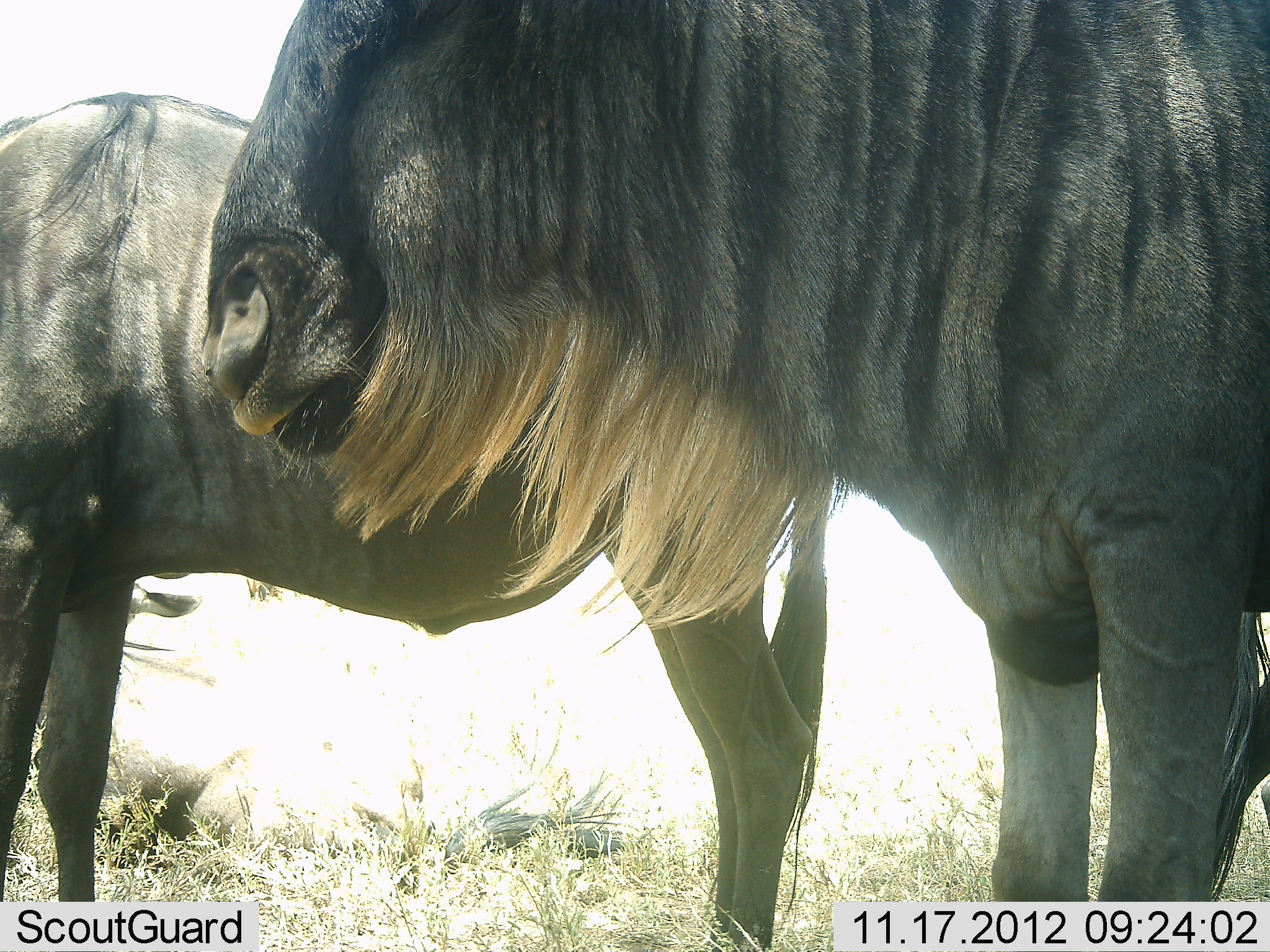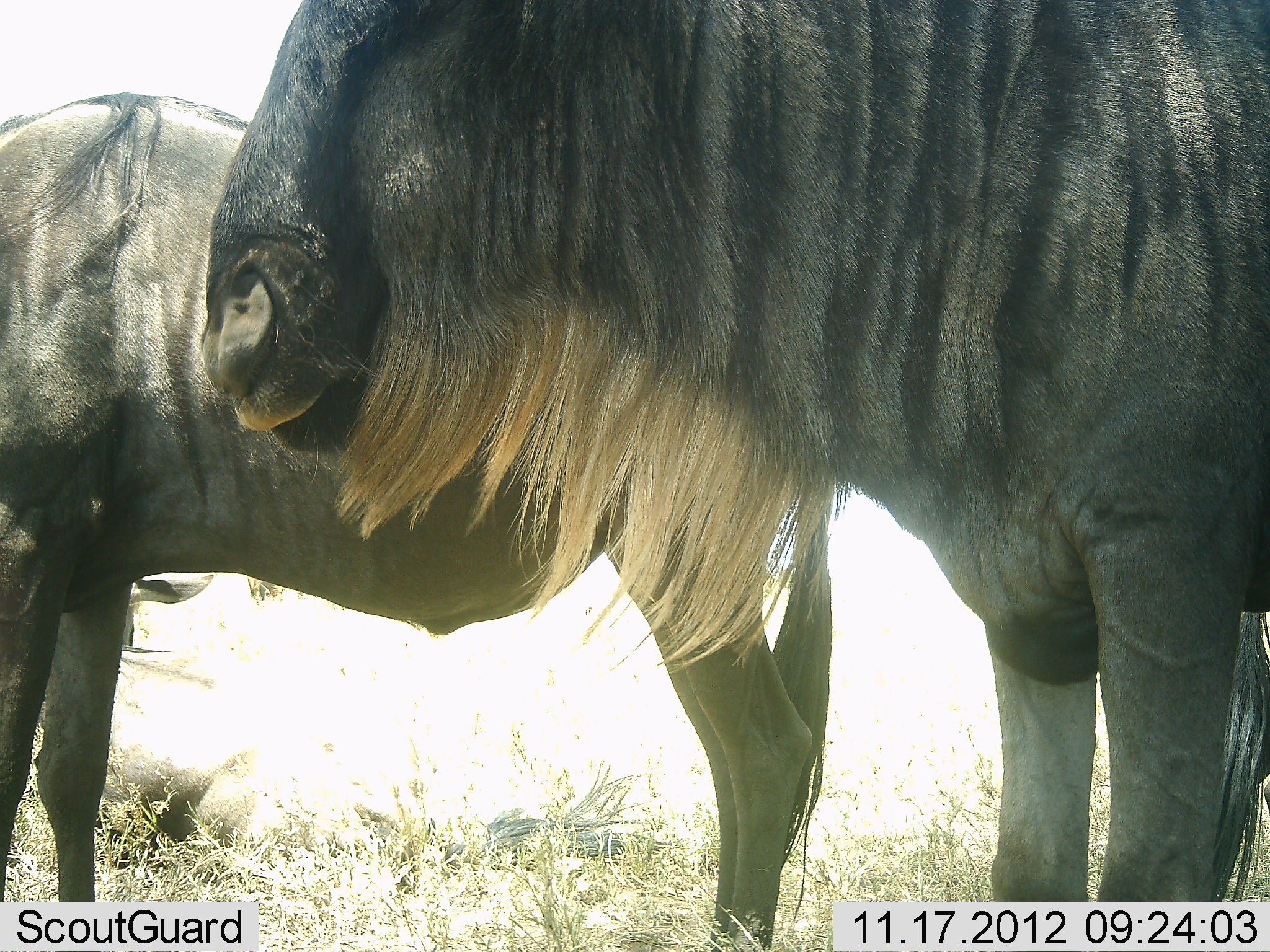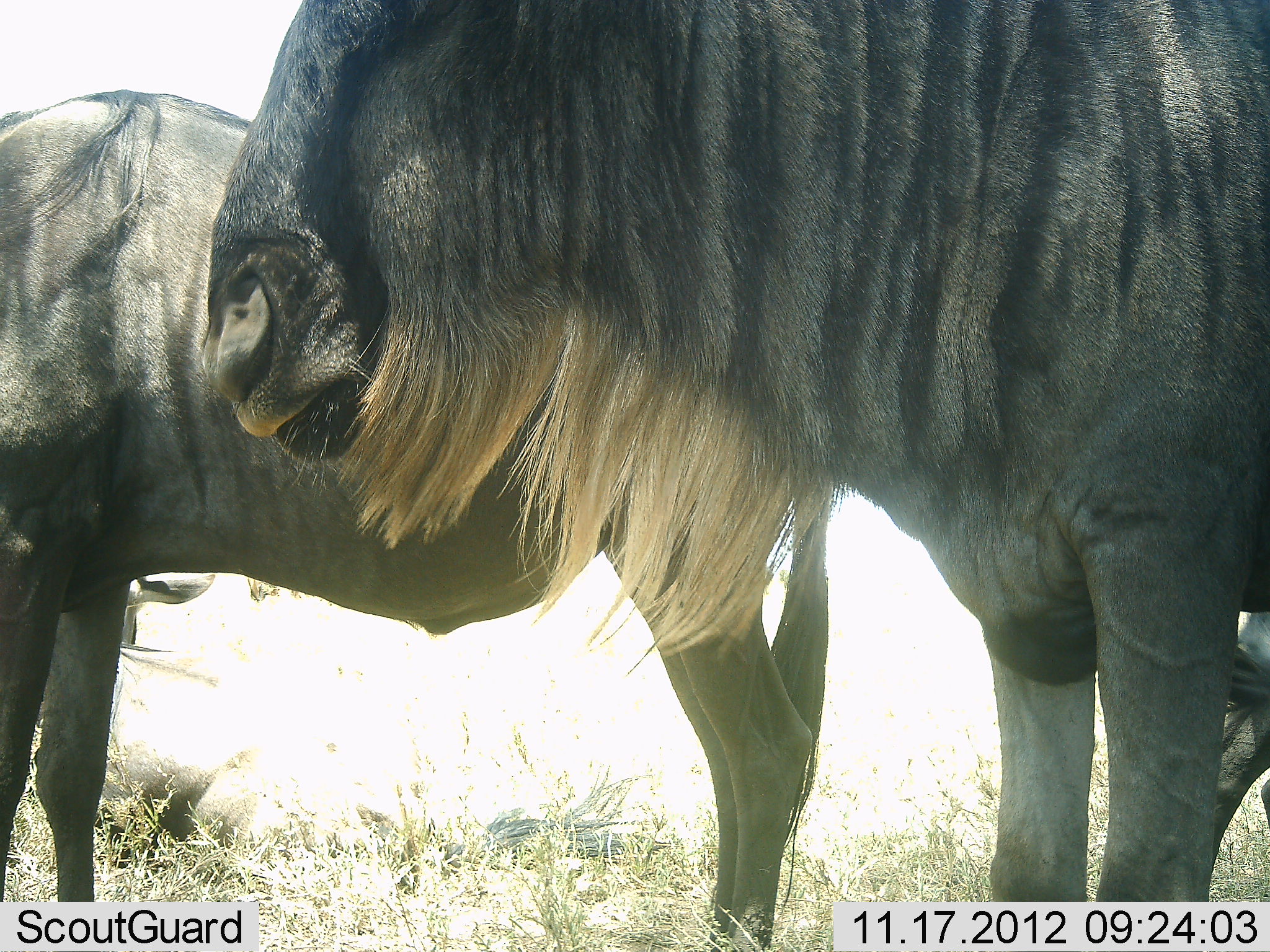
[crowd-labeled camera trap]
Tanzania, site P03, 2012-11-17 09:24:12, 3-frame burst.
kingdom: Animalia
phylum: Chordata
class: Mammalia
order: Artiodactyla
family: Bovidae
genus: Connochaetes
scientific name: Connochaetes taurinus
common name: blue wildebeest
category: wildebeest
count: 3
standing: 100%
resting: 30%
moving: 0%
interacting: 0%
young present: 0%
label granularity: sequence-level